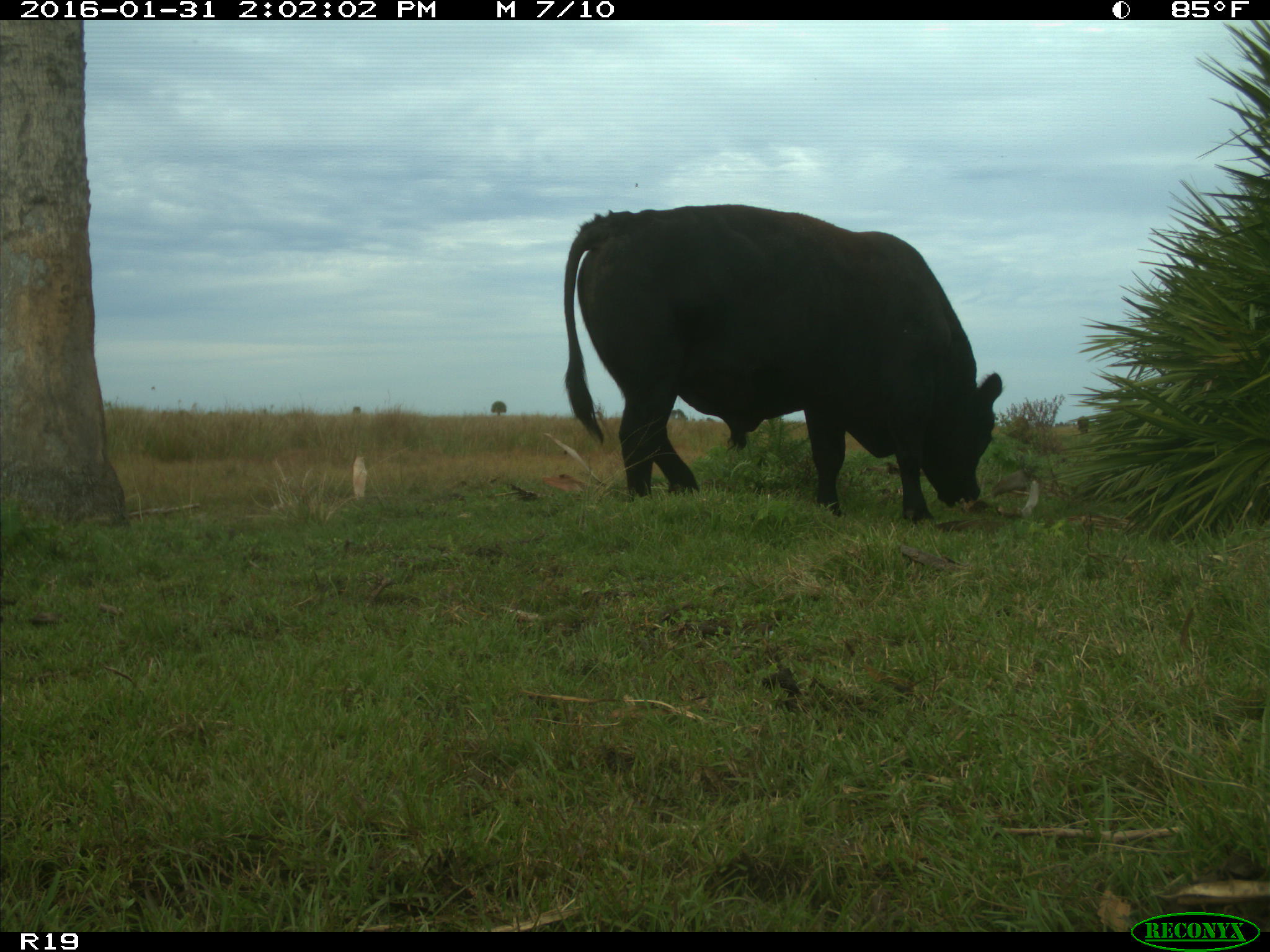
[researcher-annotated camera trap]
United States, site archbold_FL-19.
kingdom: Animalia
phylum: Chordata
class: Mammalia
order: Artiodactyla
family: Bovidae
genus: Bos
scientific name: Bos taurus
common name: domestic cow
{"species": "Bos taurus (domestic cow)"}